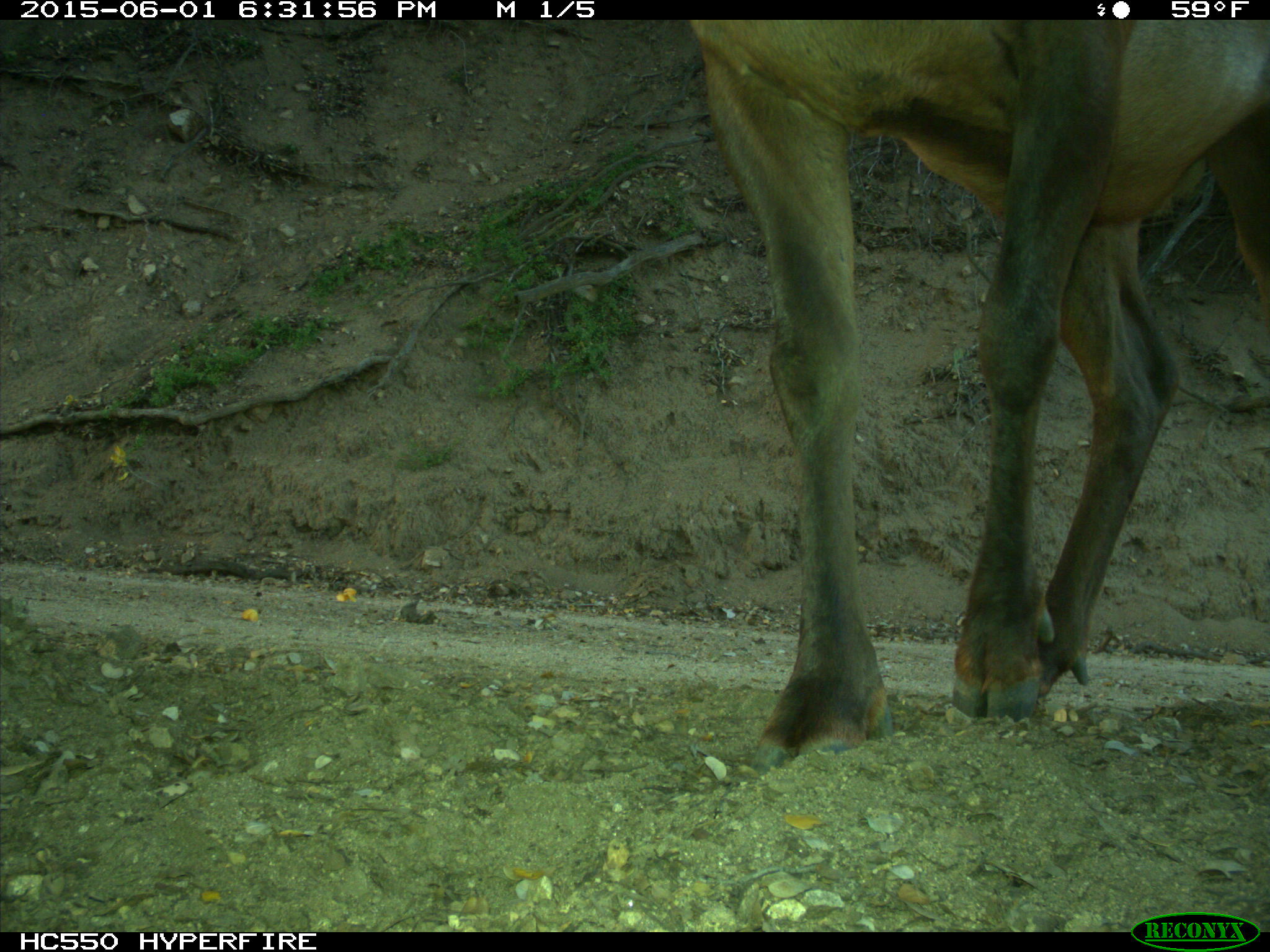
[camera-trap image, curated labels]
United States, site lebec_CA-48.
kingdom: Animalia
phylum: Chordata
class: Mammalia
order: Artiodactyla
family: Cervidae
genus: Cervus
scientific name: Cervus canadensis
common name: elk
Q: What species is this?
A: Cervus canadensis (elk).